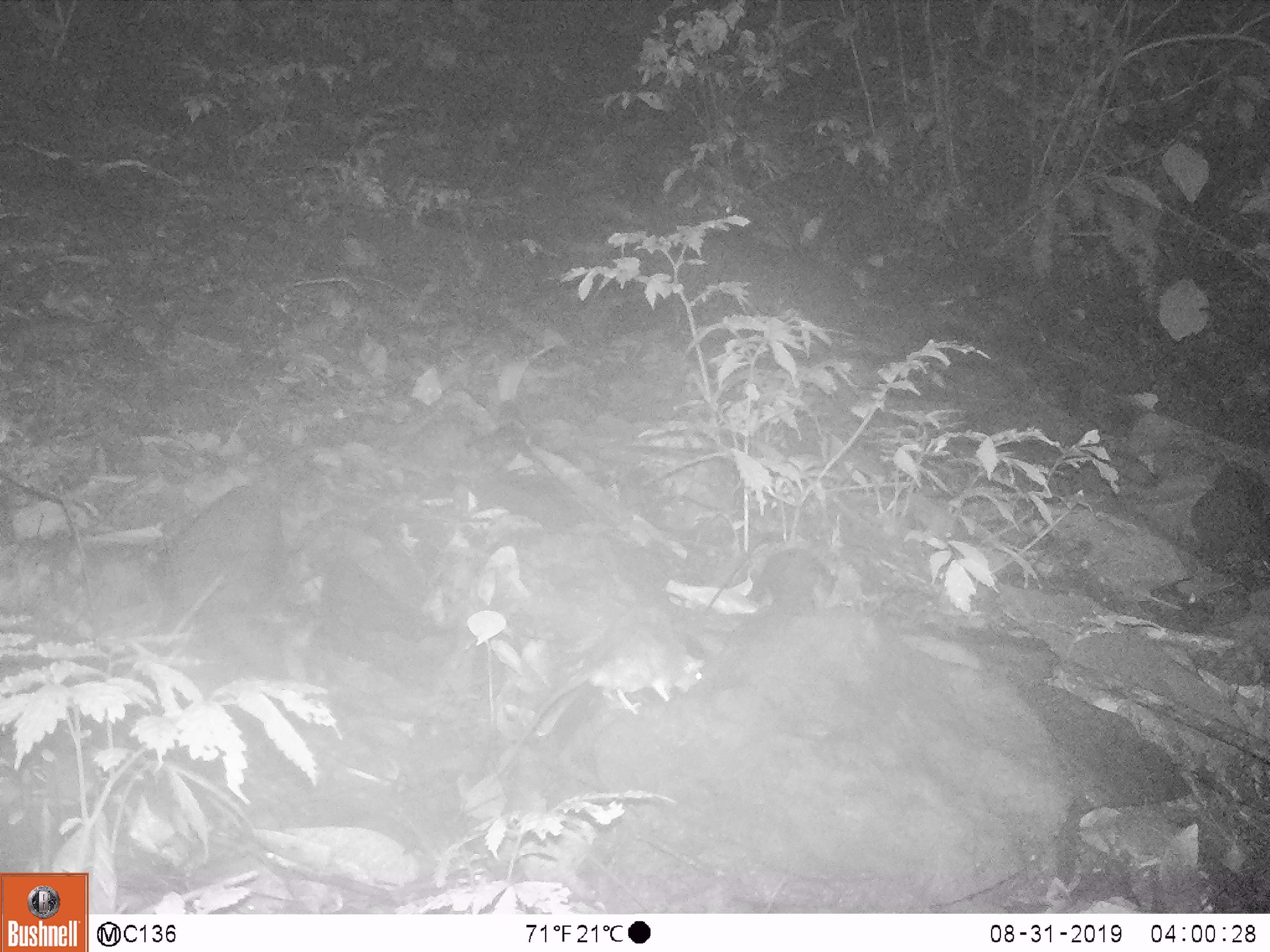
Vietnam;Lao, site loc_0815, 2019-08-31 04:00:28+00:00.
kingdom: Animalia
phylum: Chordata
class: Mammalia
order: Rodentia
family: Muridae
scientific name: Muridae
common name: old-world mice and rats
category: unidentified murid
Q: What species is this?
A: Unidentified murid (old-world mice and rats) (Muridae).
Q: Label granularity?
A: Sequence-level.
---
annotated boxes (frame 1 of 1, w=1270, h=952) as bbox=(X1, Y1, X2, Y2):
unidentified murid: bbox=(484, 620, 704, 789)